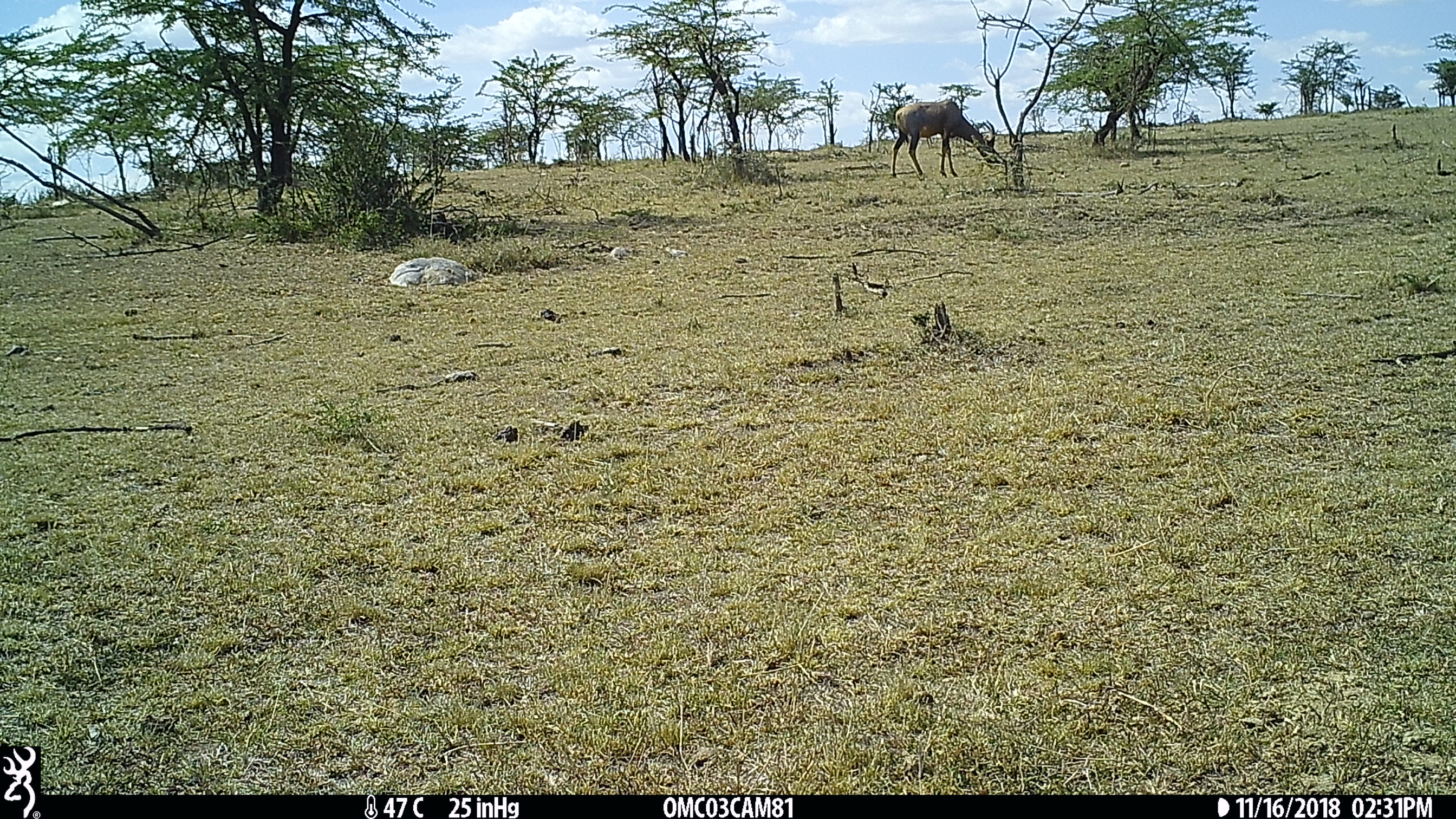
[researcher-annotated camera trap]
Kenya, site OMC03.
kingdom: Animalia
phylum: Chordata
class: Mammalia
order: Artiodactyla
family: Bovidae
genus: Damaliscus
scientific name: Damaliscus lunatus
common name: topi